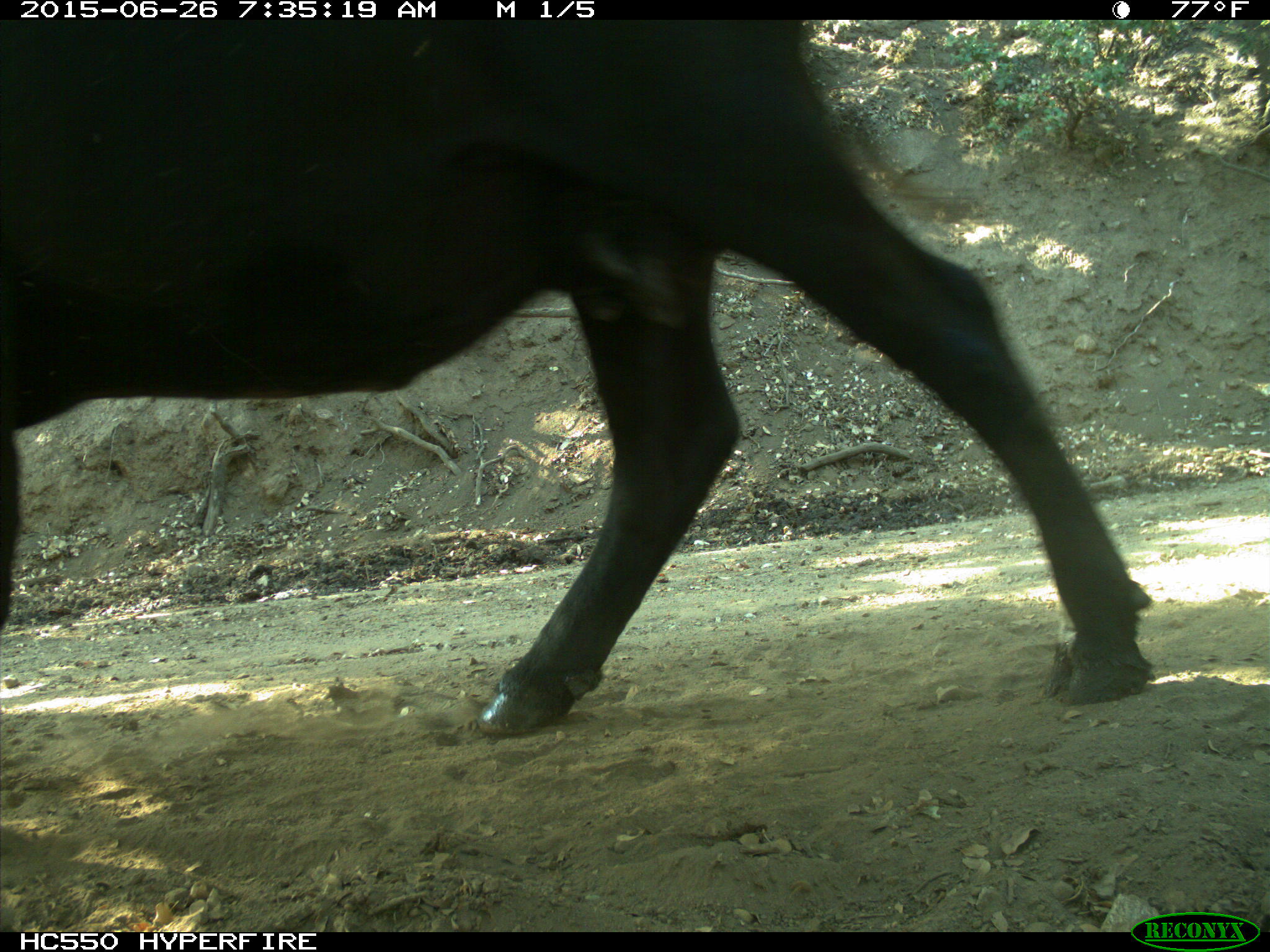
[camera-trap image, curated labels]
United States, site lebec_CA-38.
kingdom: Animalia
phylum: Chordata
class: Mammalia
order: Artiodactyla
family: Bovidae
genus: Bos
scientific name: Bos taurus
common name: domestic cow